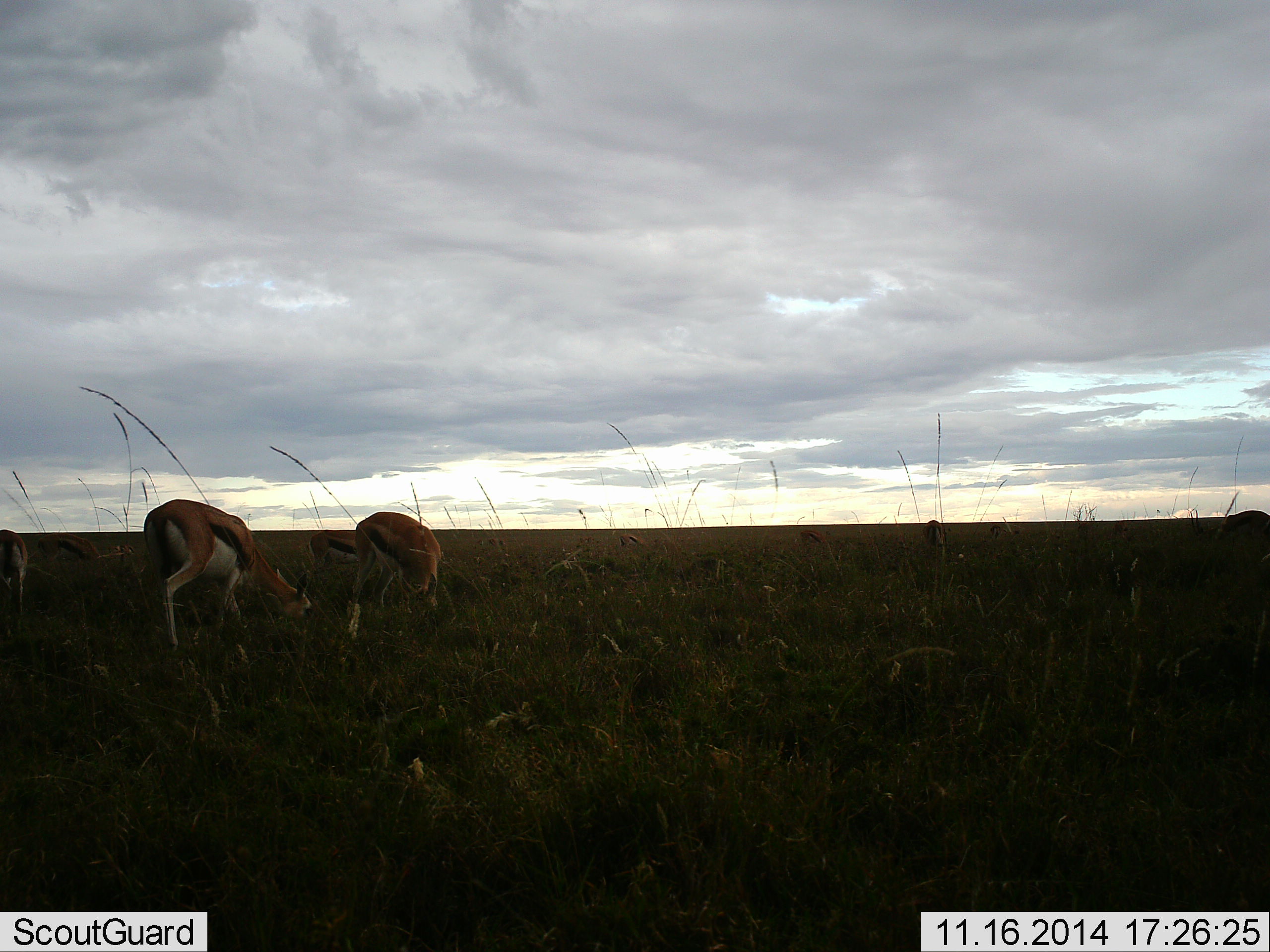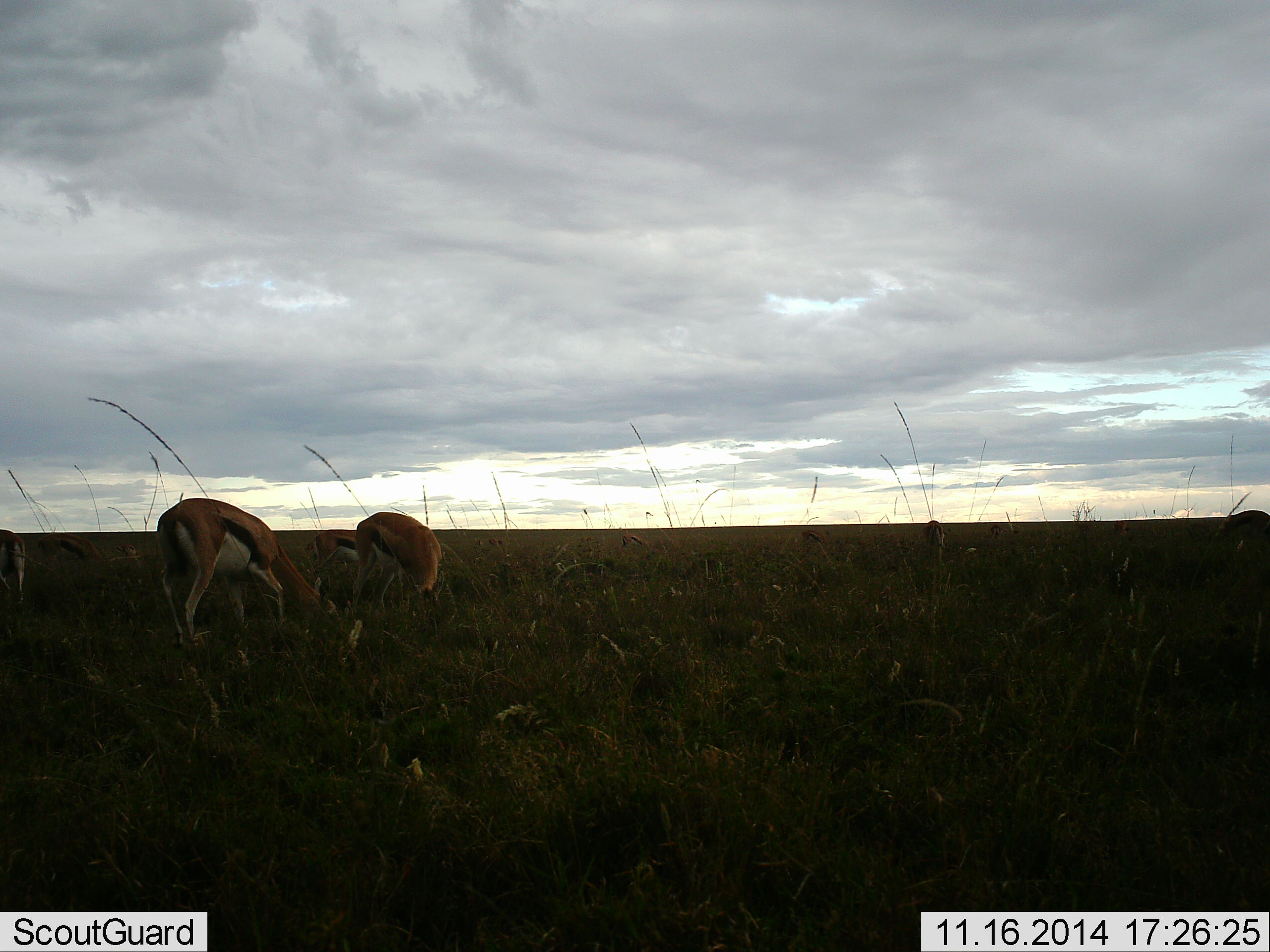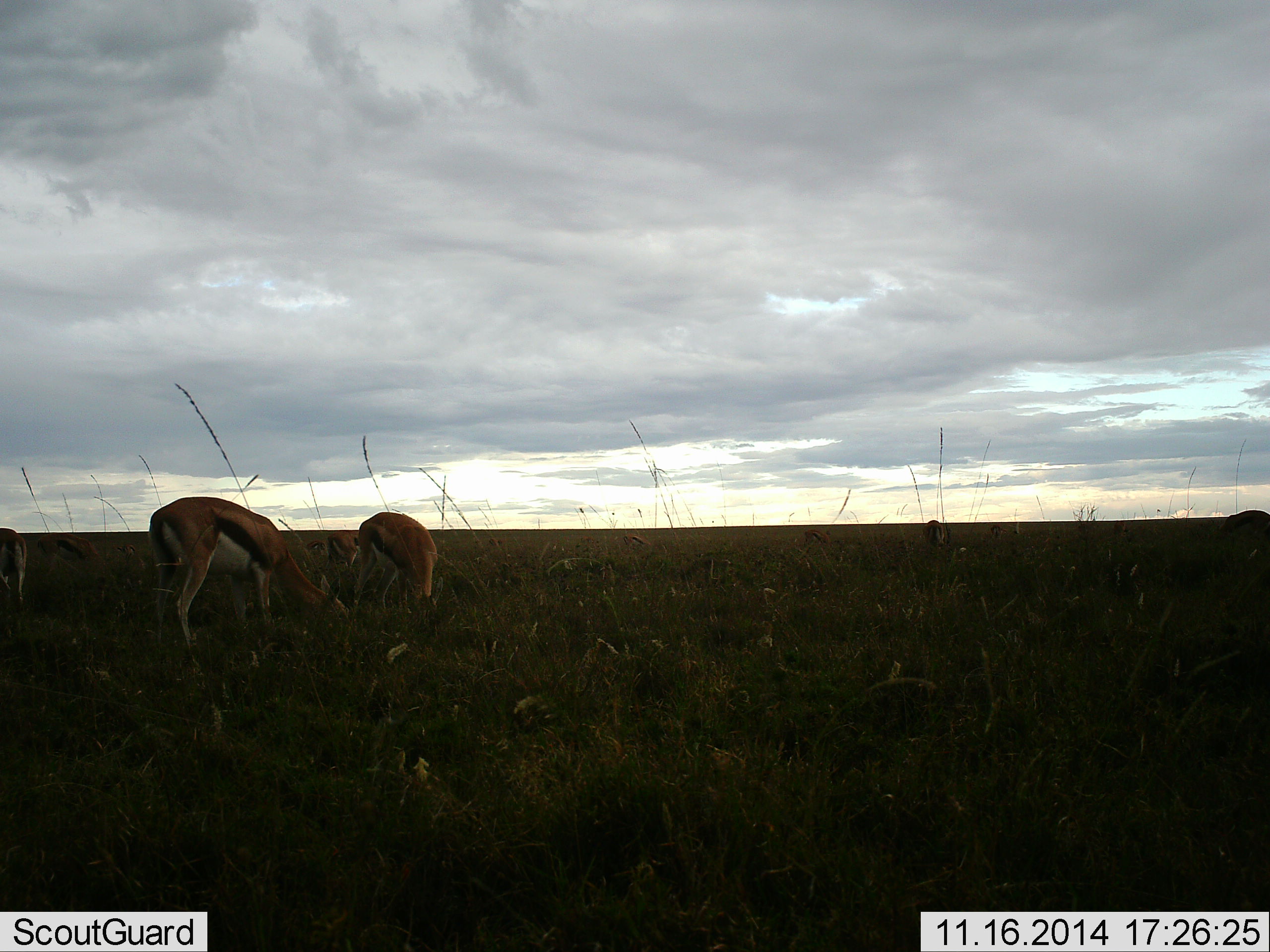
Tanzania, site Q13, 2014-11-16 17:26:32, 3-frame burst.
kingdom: Animalia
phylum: Chordata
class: Mammalia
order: Artiodactyla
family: Bovidae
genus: Eudorcas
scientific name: Eudorcas thomsonii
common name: thomson's gazelle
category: gazellethomsons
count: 4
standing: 10%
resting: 0%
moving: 10%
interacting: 10%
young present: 0%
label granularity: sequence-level